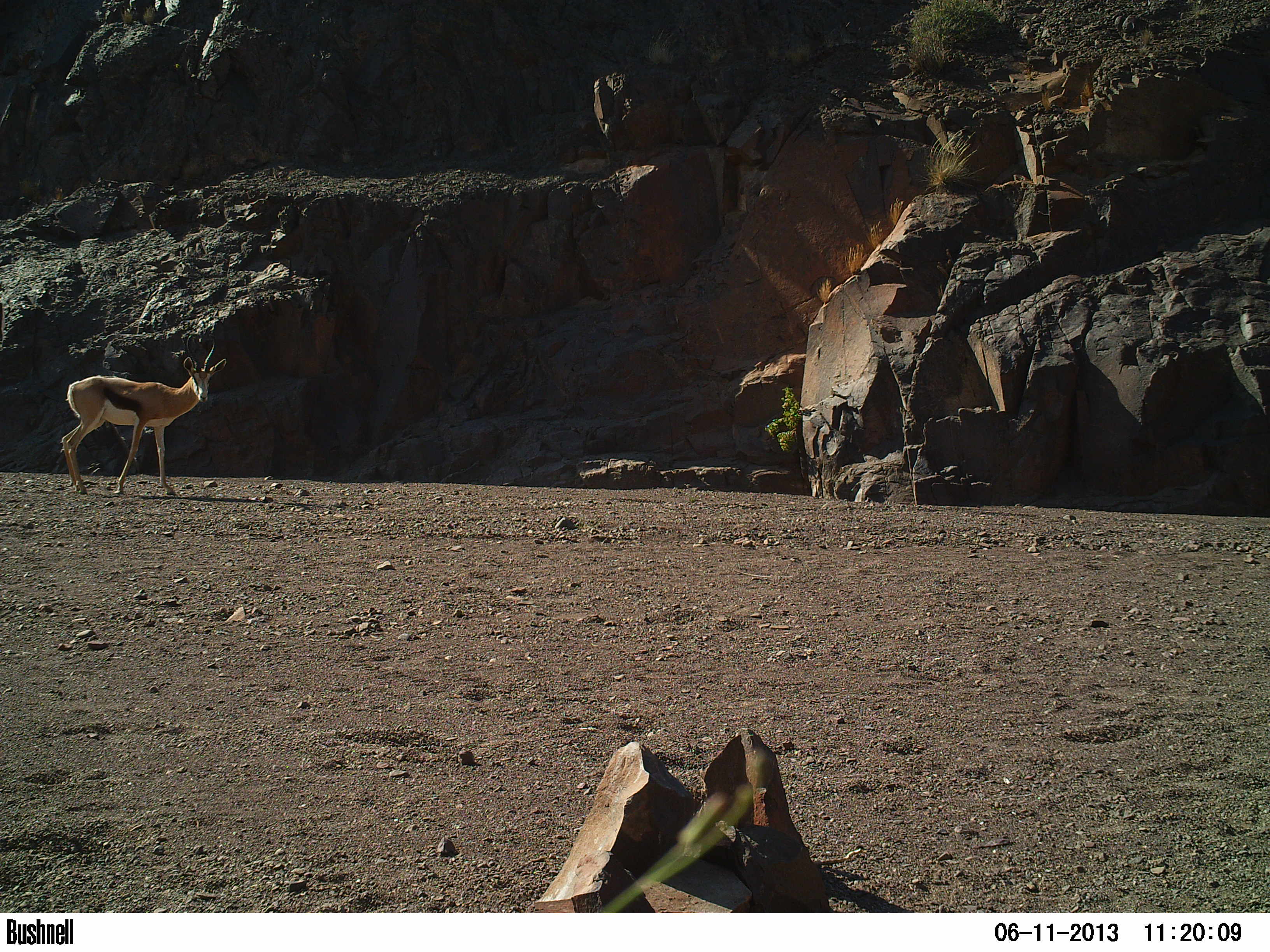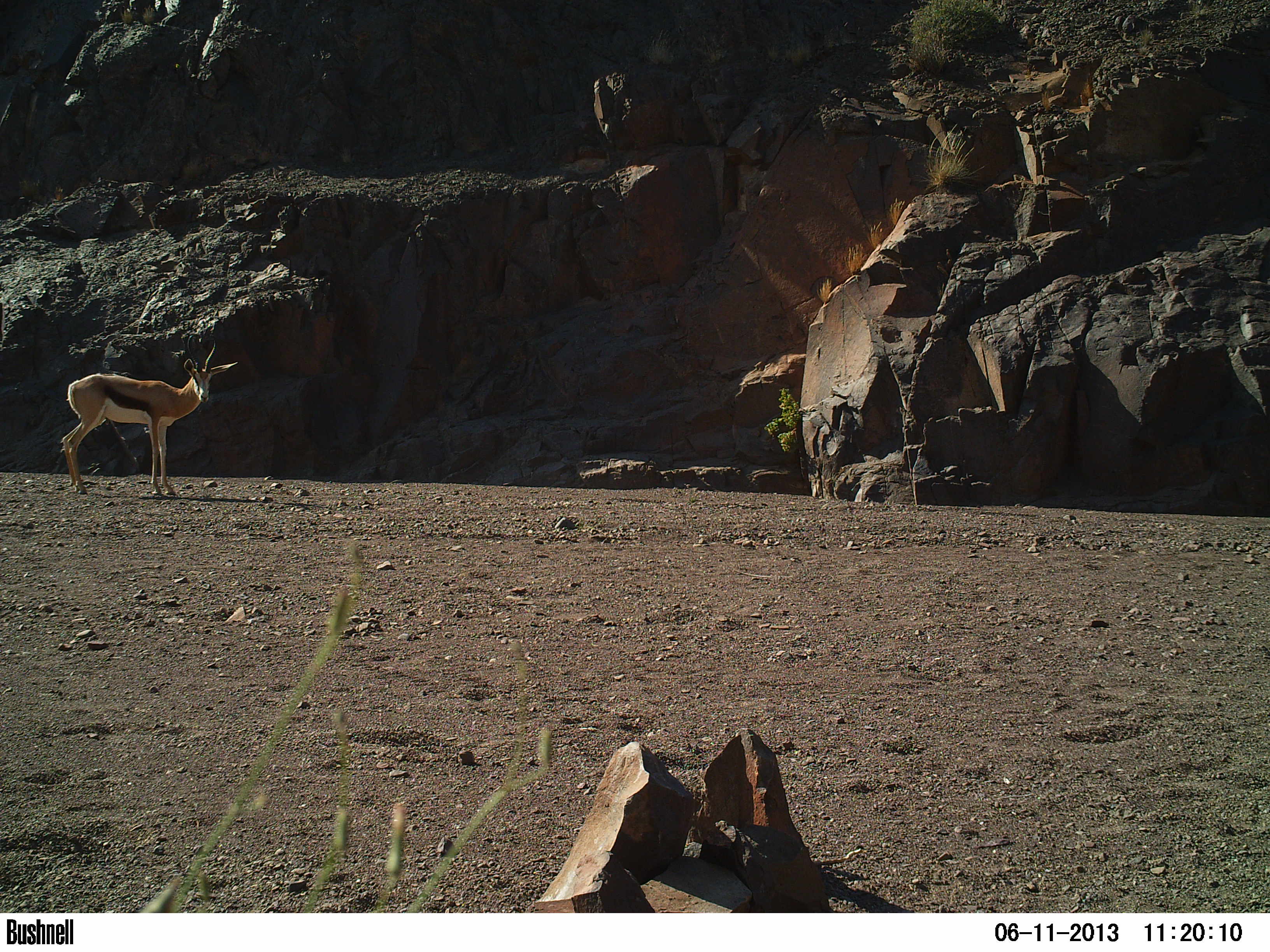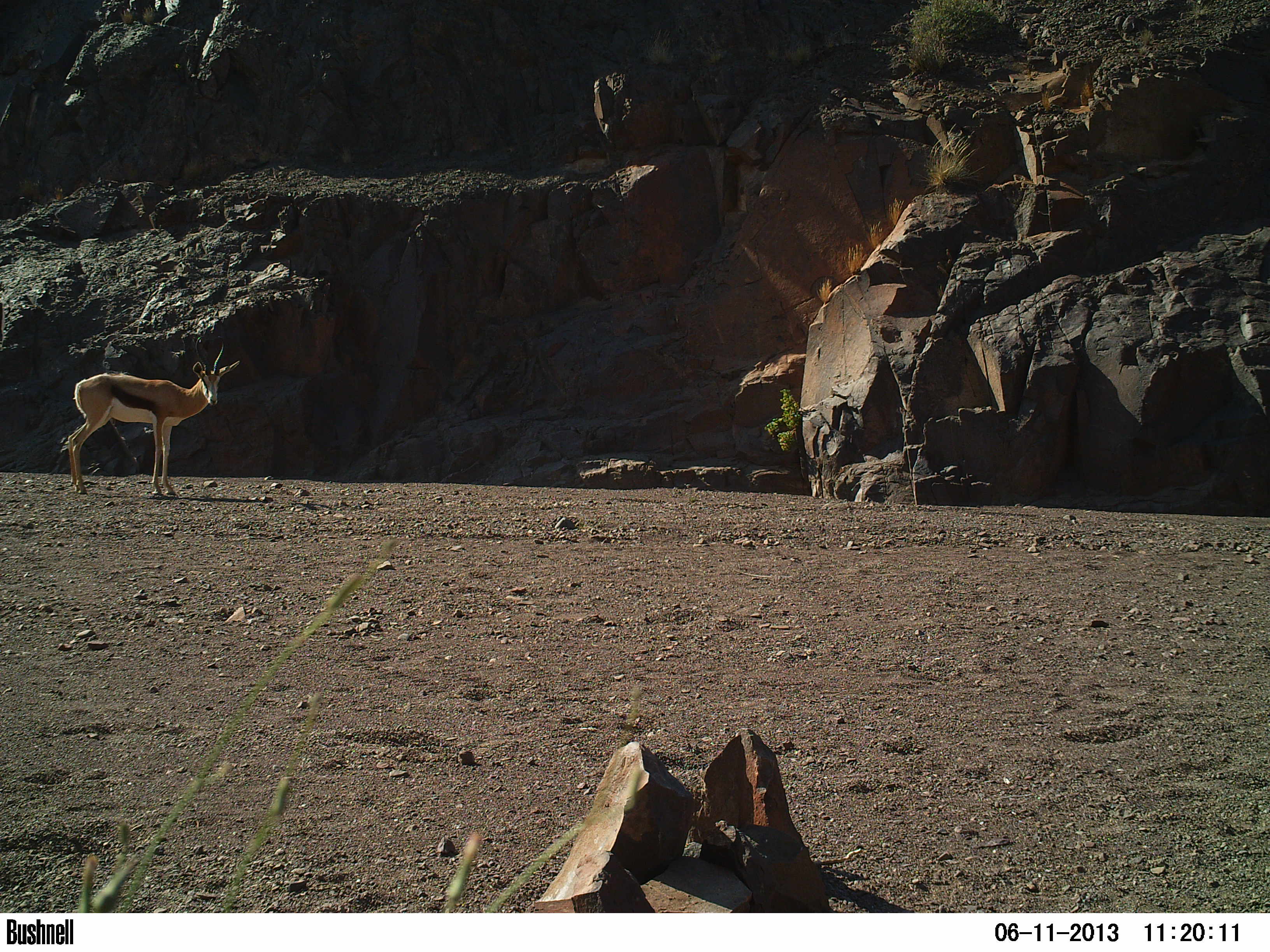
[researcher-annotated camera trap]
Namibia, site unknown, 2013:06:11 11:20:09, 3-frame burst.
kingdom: Animalia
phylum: Chordata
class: Mammalia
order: Artiodactyla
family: Bovidae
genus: Antidorcas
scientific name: Antidorcas marsupialis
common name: springbok